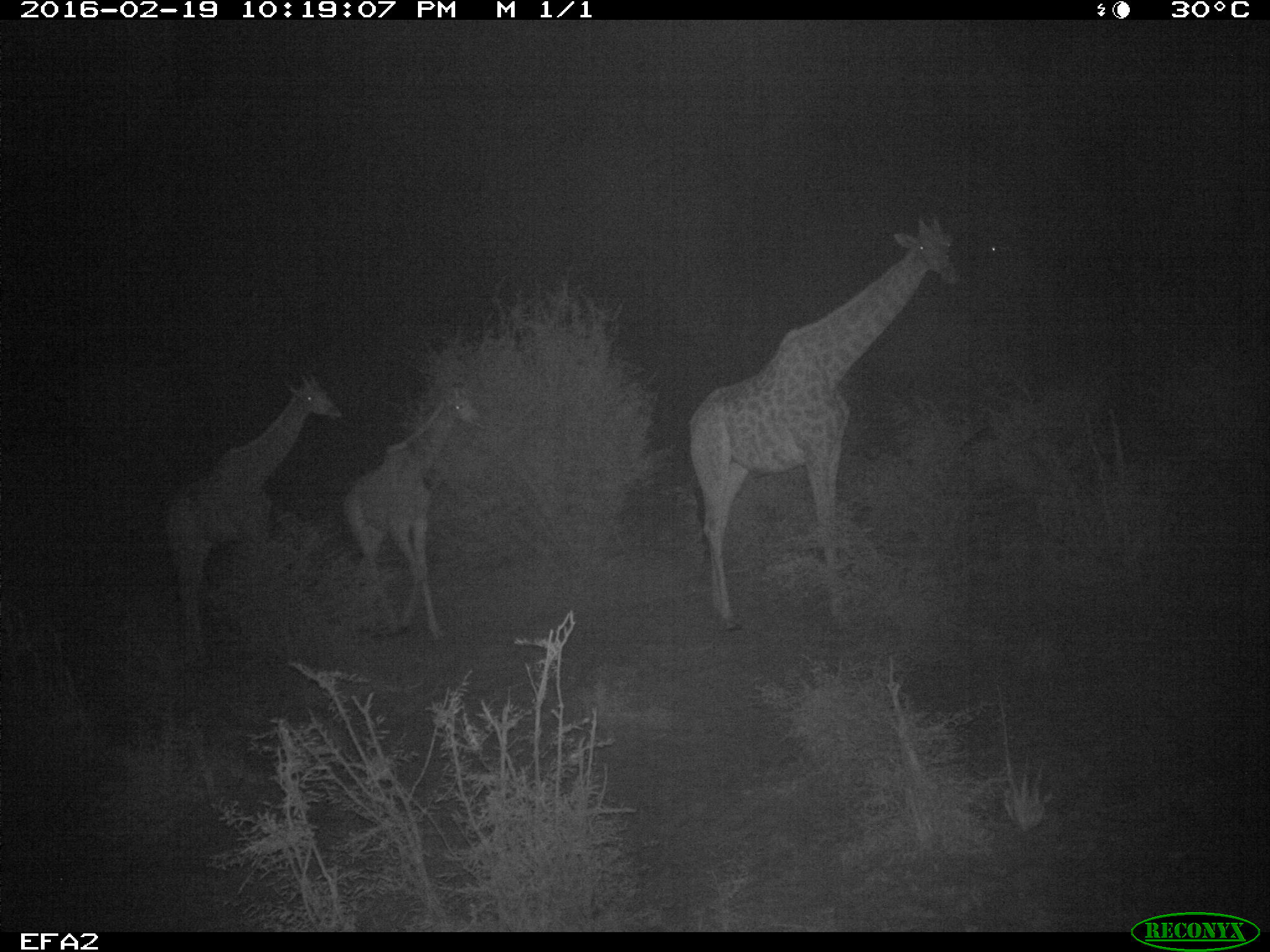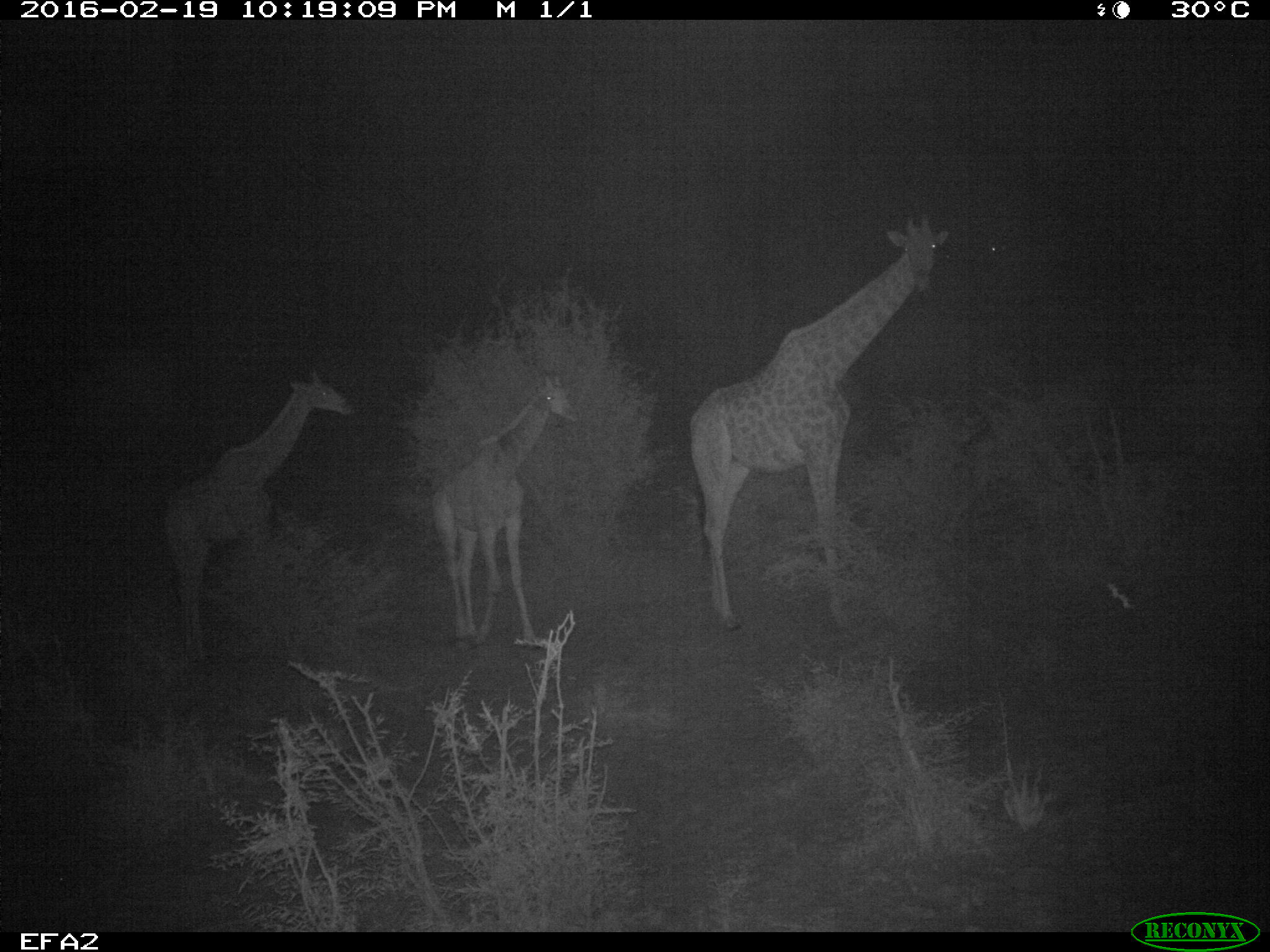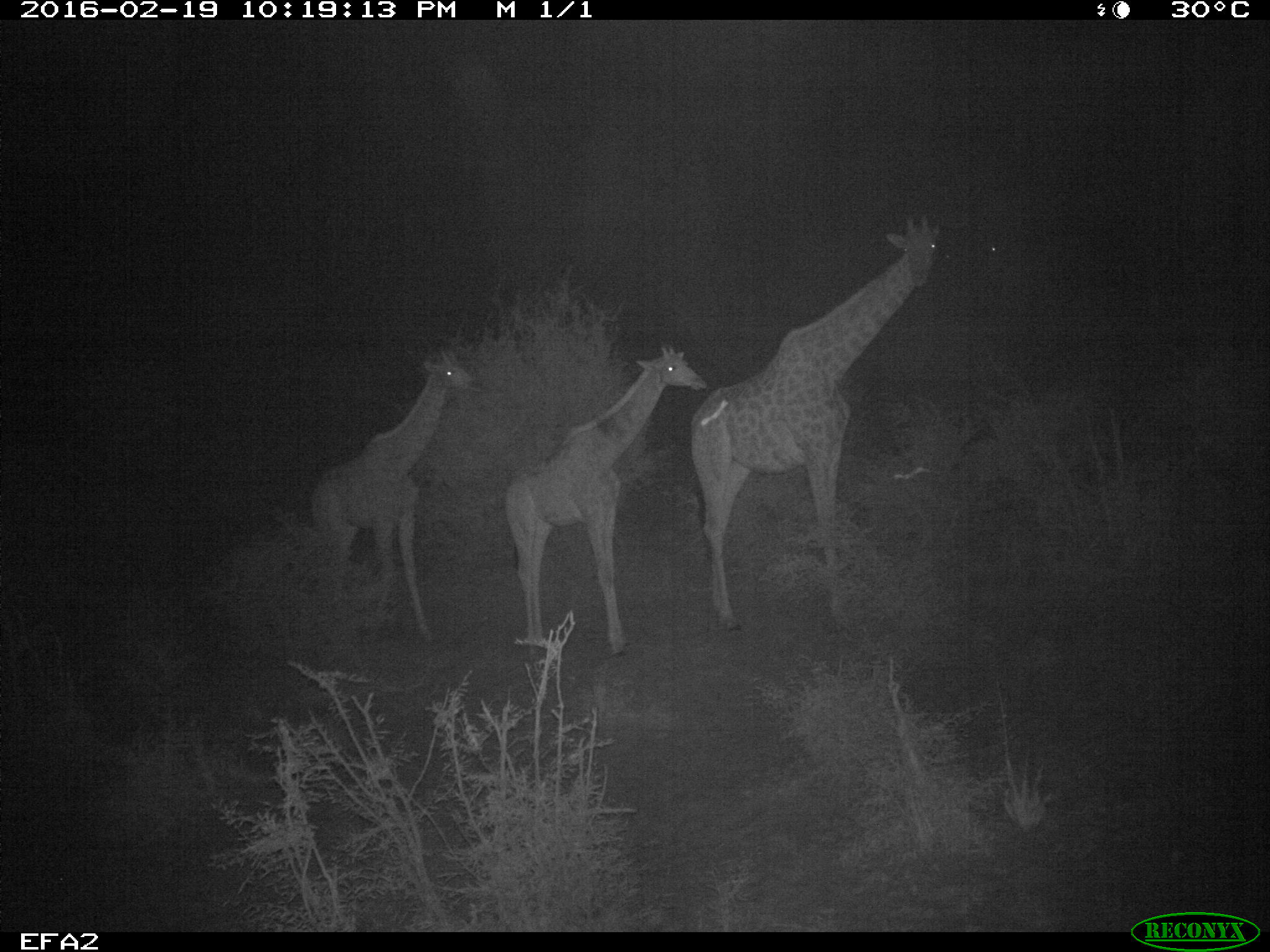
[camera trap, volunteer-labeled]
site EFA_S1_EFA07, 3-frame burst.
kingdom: Animalia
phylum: Chordata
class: Mammalia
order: Artiodactyla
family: Giraffidae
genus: Giraffa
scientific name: Giraffa camelopardalis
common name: giraffe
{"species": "giraffe (Giraffa camelopardalis)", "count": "3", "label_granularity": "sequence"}